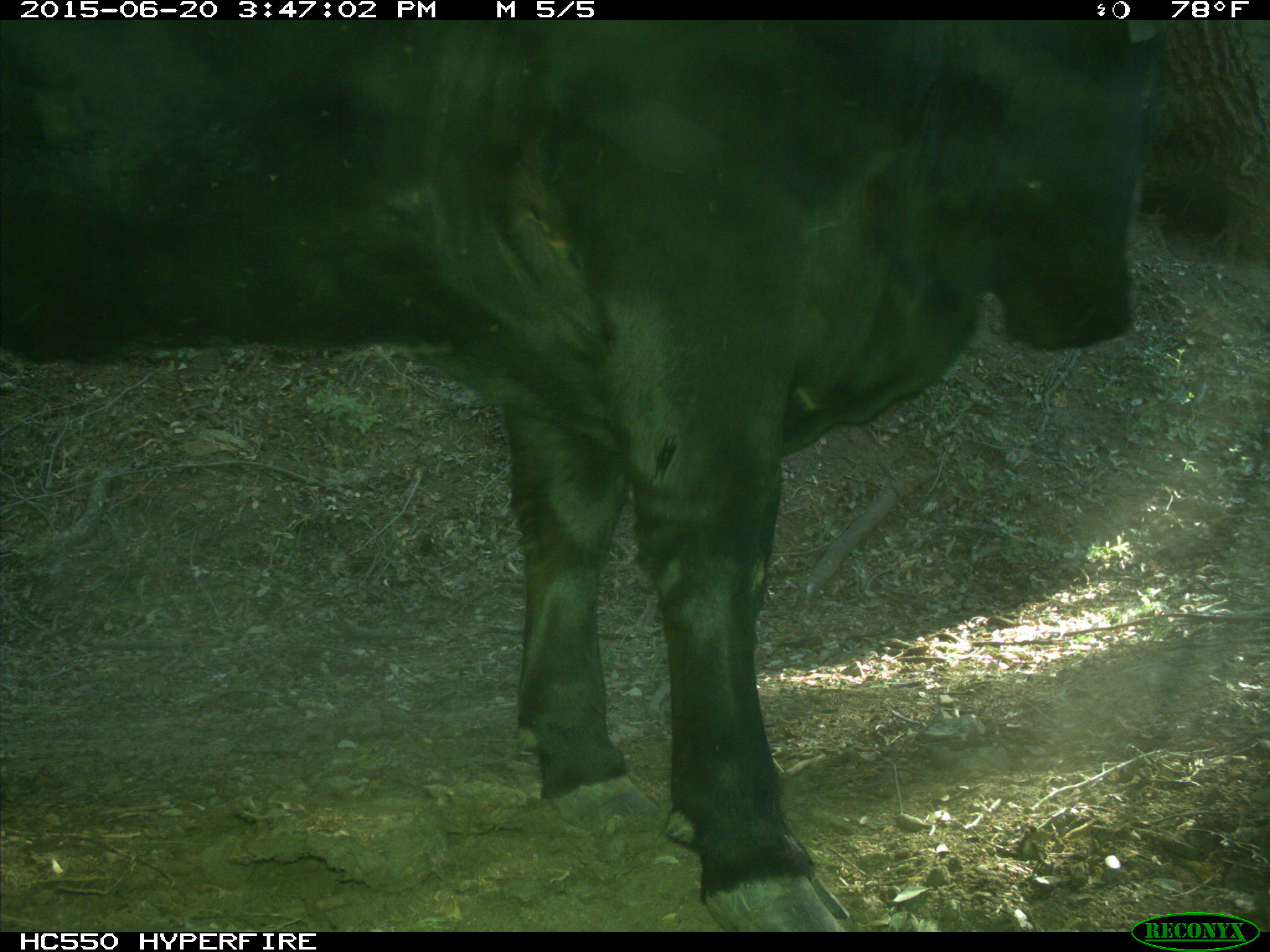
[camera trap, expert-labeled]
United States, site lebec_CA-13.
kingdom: Animalia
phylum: Chordata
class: Mammalia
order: Artiodactyla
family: Bovidae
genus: Bos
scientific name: Bos taurus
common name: domestic cow